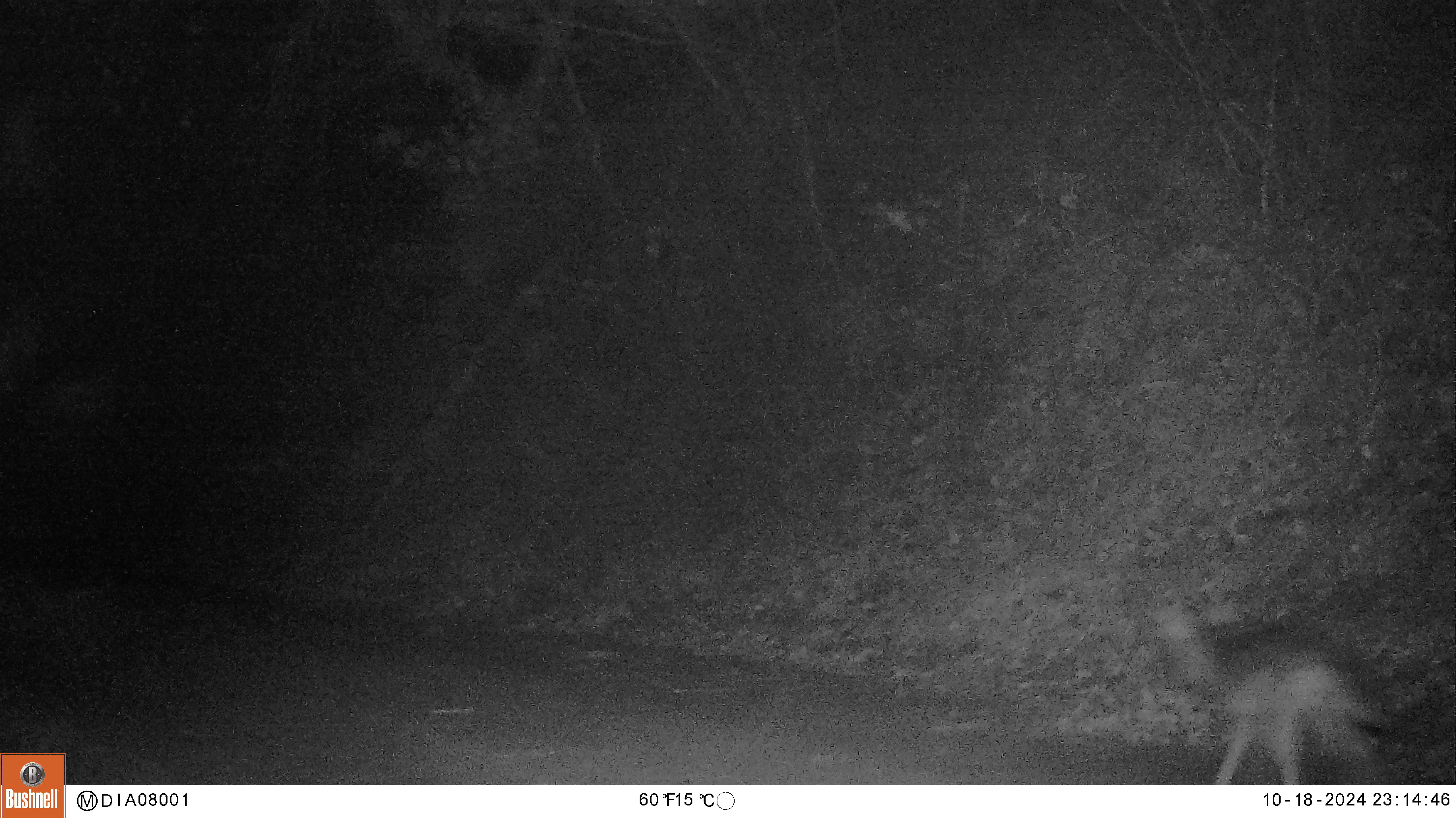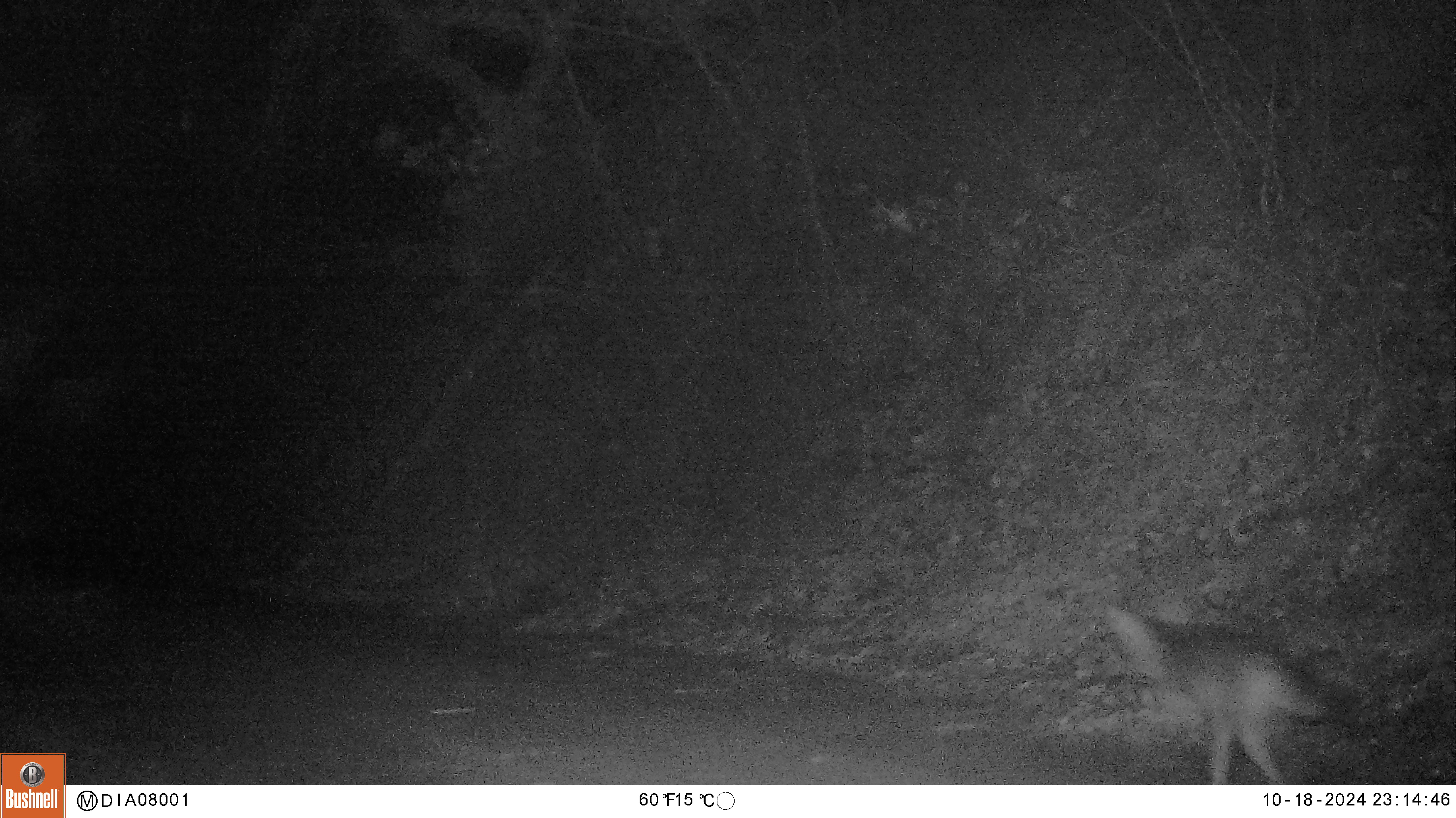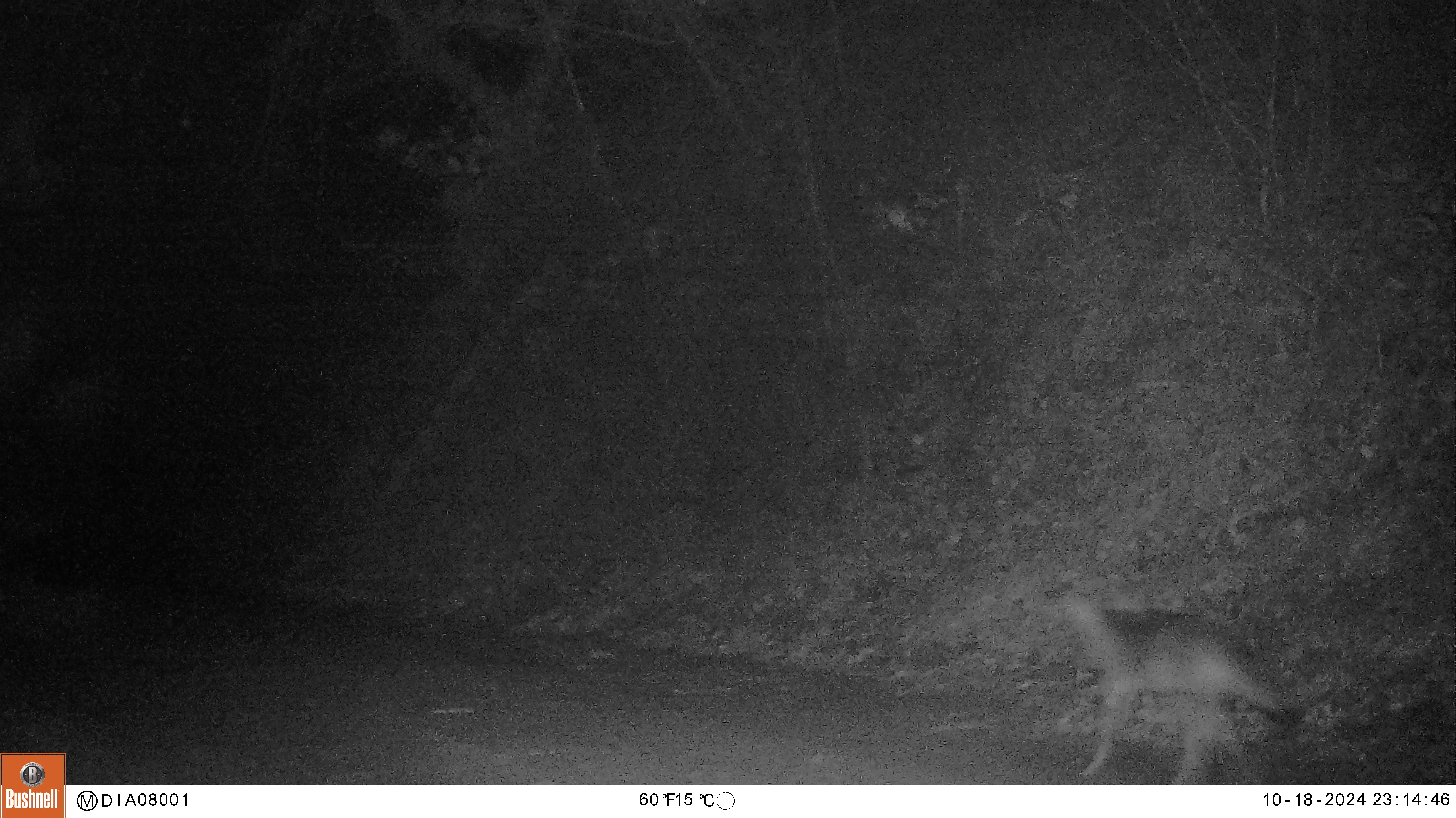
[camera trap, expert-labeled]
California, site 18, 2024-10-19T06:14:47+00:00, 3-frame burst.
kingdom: Animalia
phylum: Chordata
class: Mammalia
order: Carnivora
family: Canidae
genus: Canis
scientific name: Canis latrans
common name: coyote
Coyote (Canis latrans).